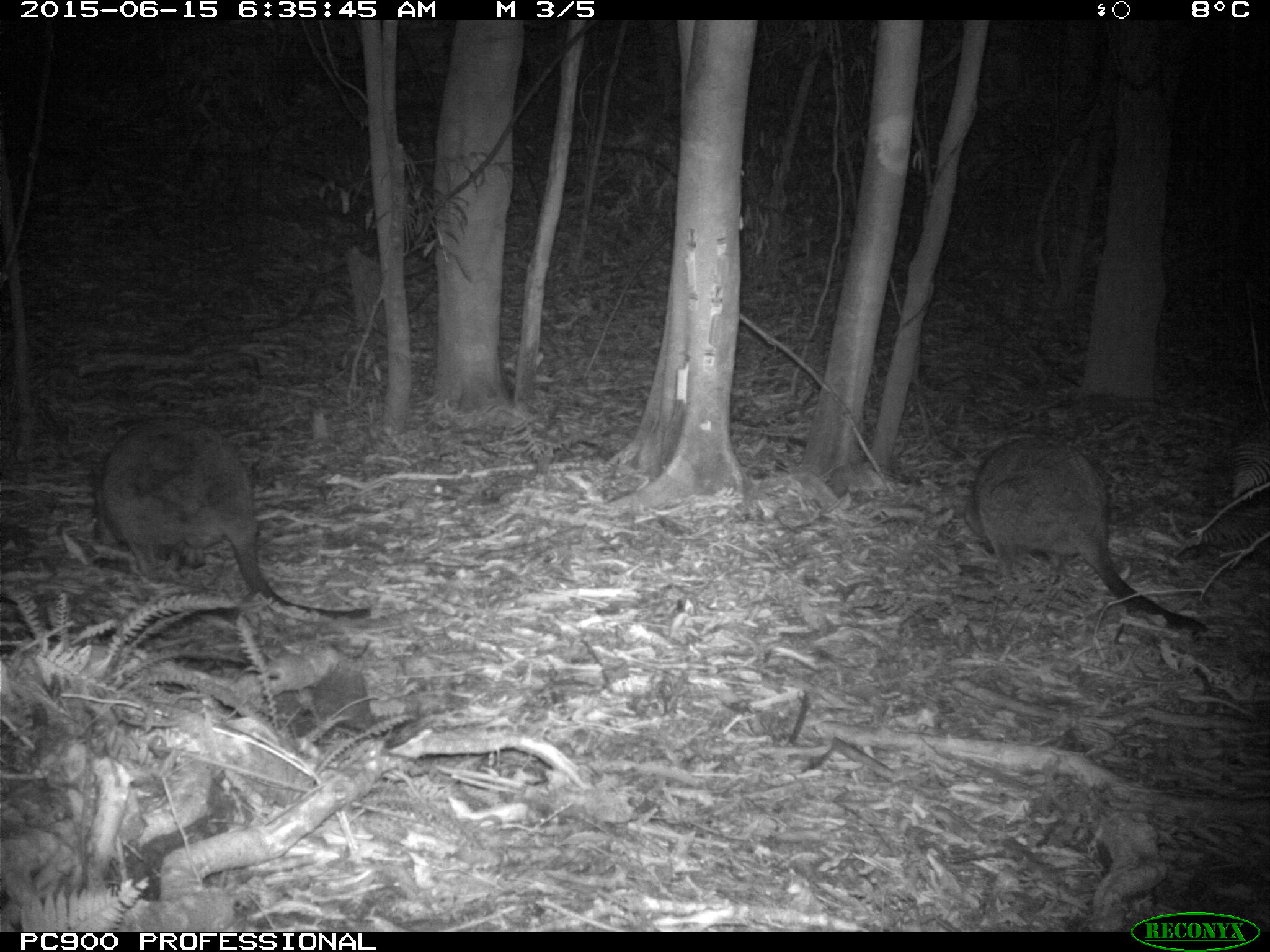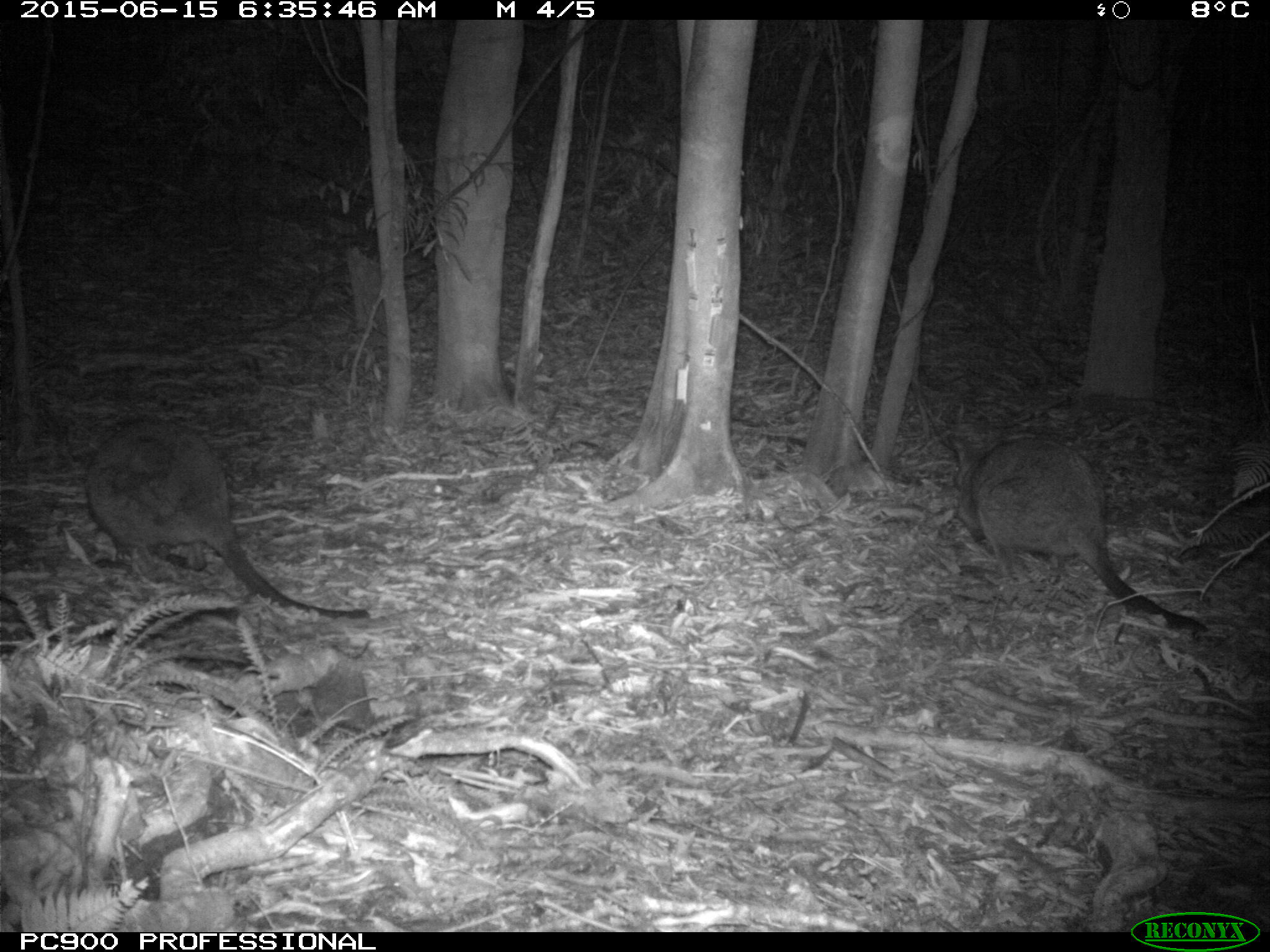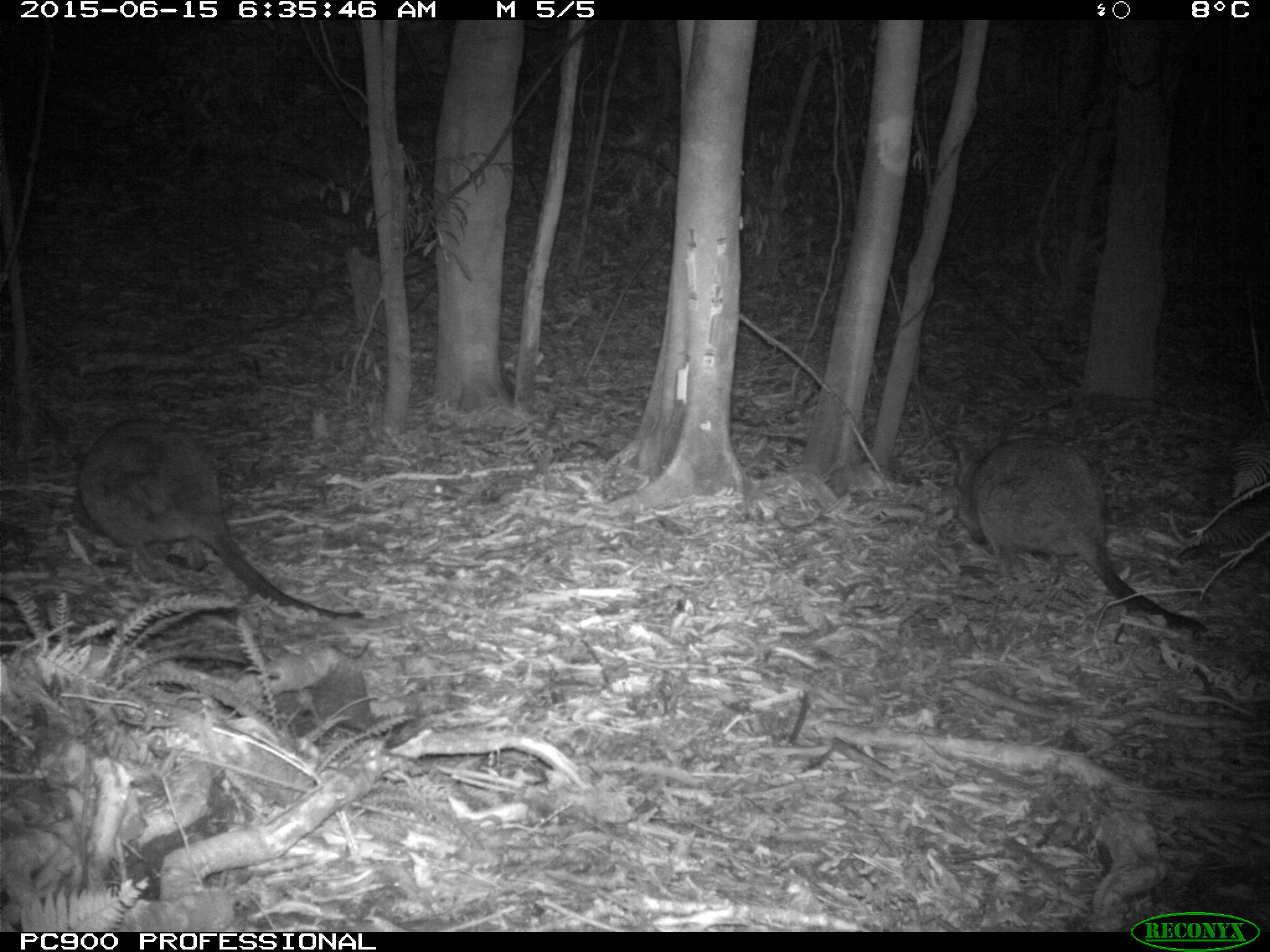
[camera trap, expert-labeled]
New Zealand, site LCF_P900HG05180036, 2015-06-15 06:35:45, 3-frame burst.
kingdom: Animalia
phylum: Chordata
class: Mammalia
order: Diprotodontia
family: Macropodidae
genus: Notamacropus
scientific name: Notamacropus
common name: wallaby